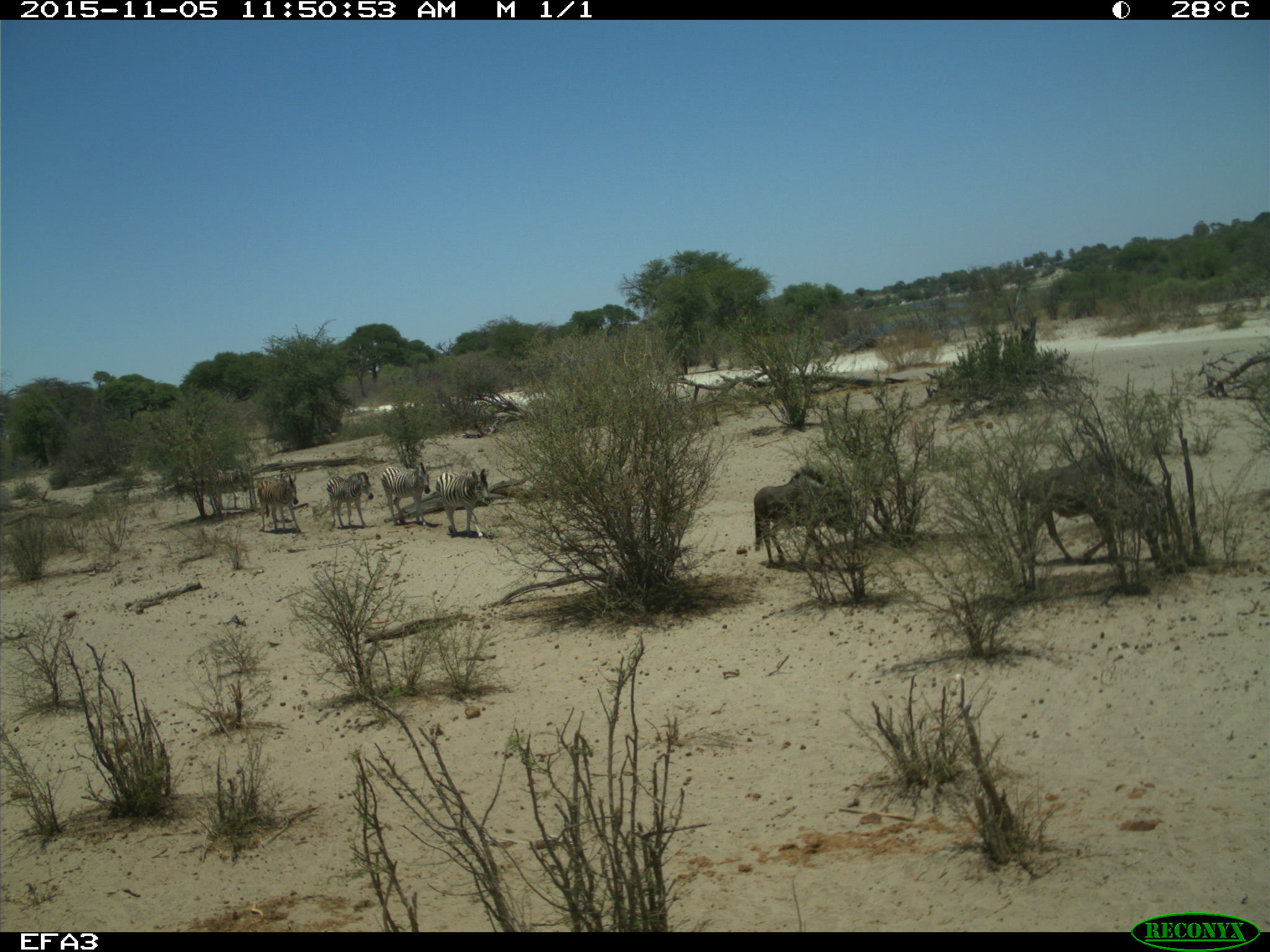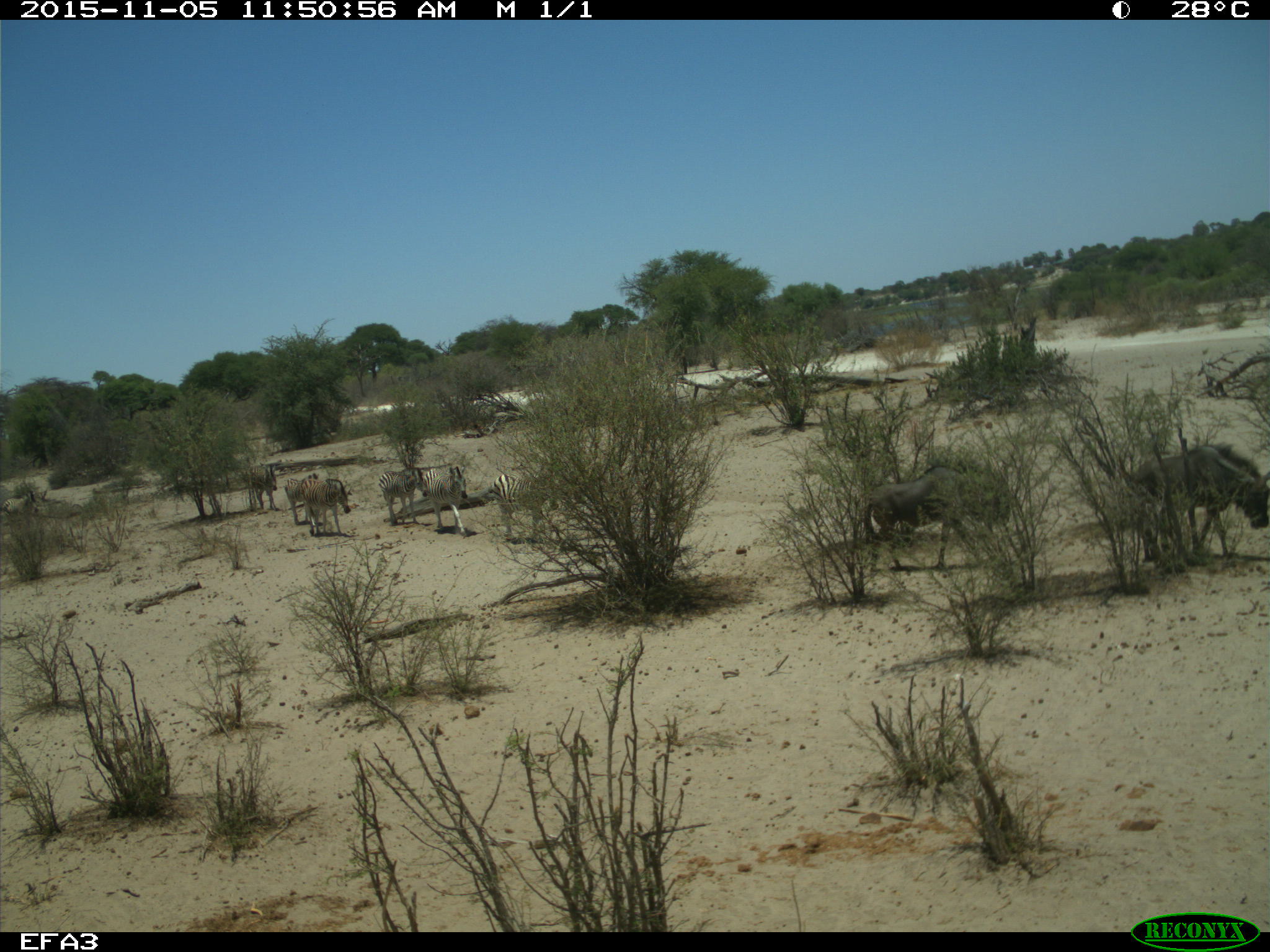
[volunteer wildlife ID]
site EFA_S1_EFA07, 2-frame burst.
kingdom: Animalia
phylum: Chordata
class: Mammalia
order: Artiodactyla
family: Bovidae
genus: Connochaetes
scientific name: Connochaetes taurinus taurinus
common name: blue wildebeest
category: wildebeestblue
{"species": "wildebeestblue (blue wildebeest) (Connochaetes taurinus taurinus)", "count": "2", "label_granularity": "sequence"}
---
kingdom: Animalia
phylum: Chordata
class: Mammalia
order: Perissodactyla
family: Equidae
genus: Equus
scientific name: Equus quagga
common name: plains zebra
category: zebraplains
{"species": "zebraplains (plains zebra) (Equus quagga)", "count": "7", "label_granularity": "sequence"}